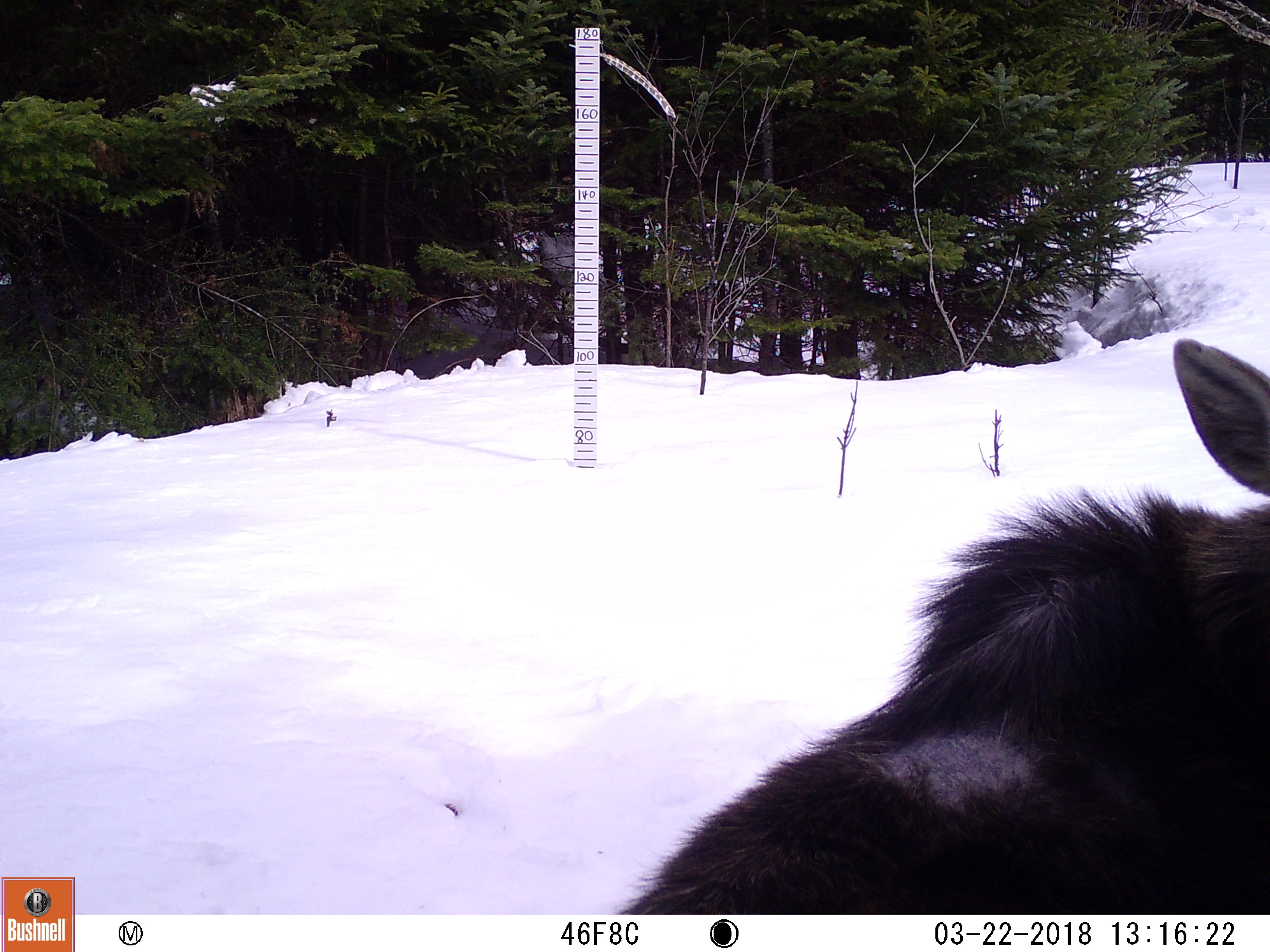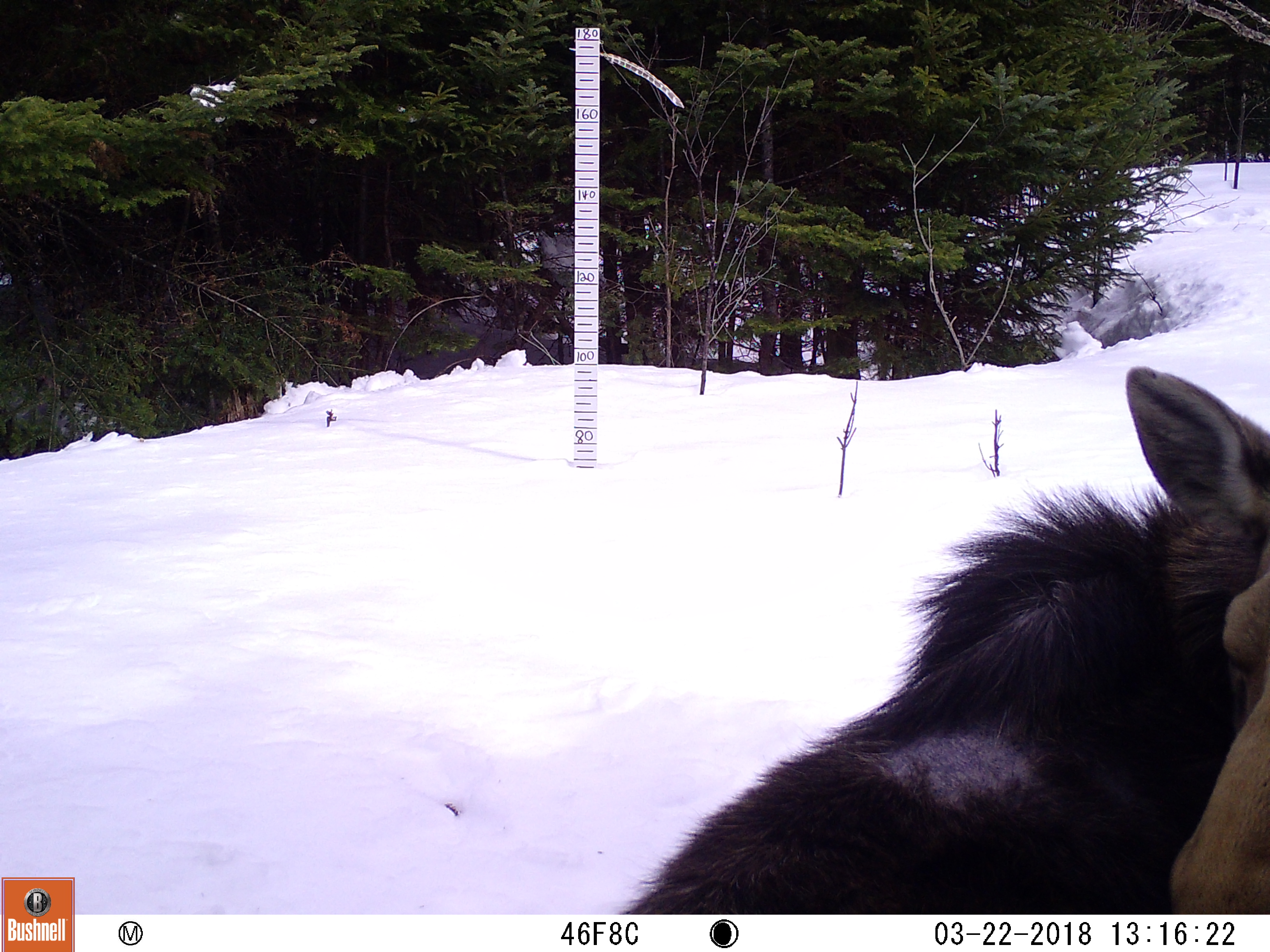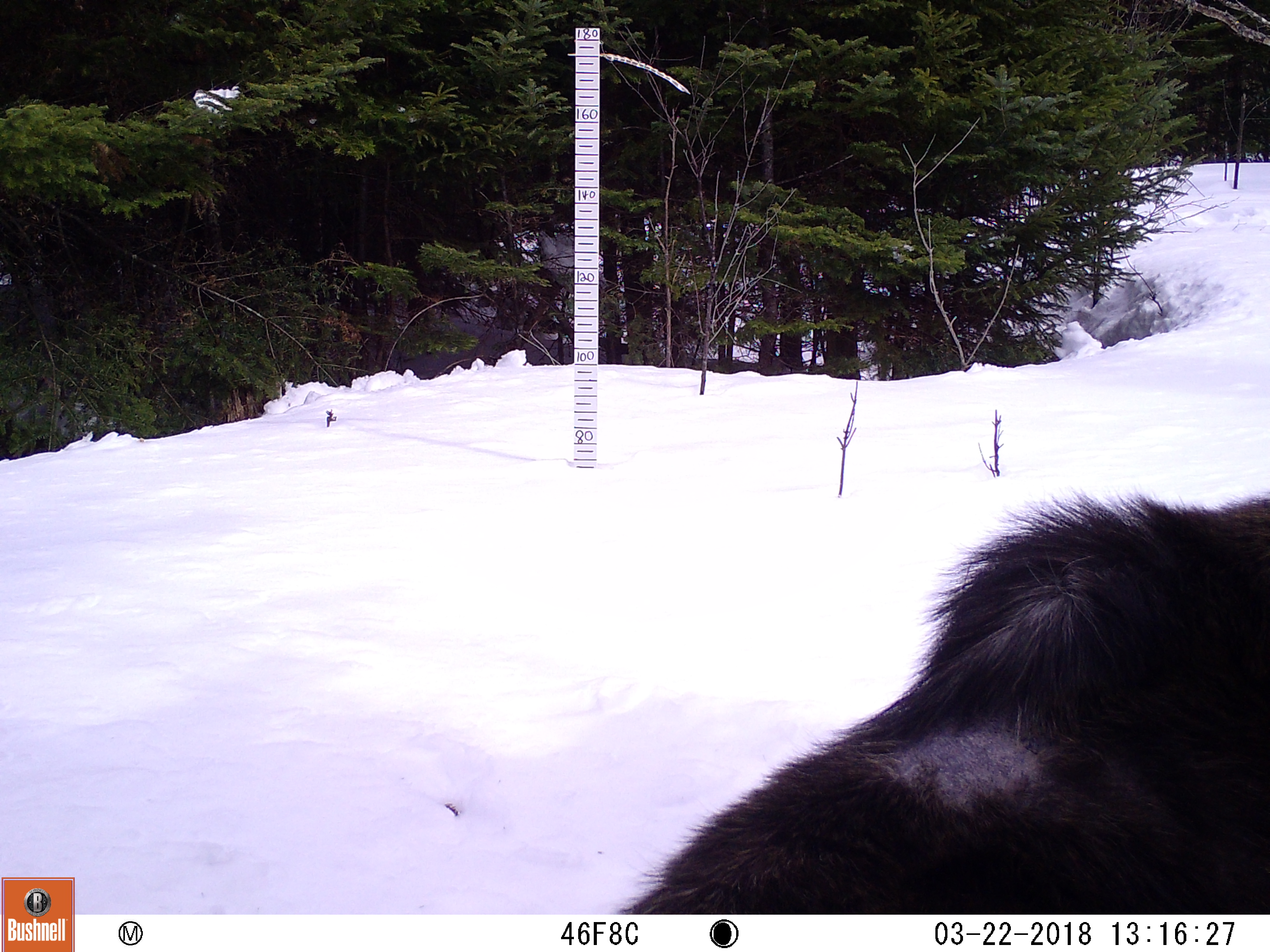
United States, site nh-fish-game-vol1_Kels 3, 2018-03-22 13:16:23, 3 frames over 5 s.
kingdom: Animalia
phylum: Chordata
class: Mammalia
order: Artiodactyla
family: Cervidae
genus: Alces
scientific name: Alces alces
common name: moose